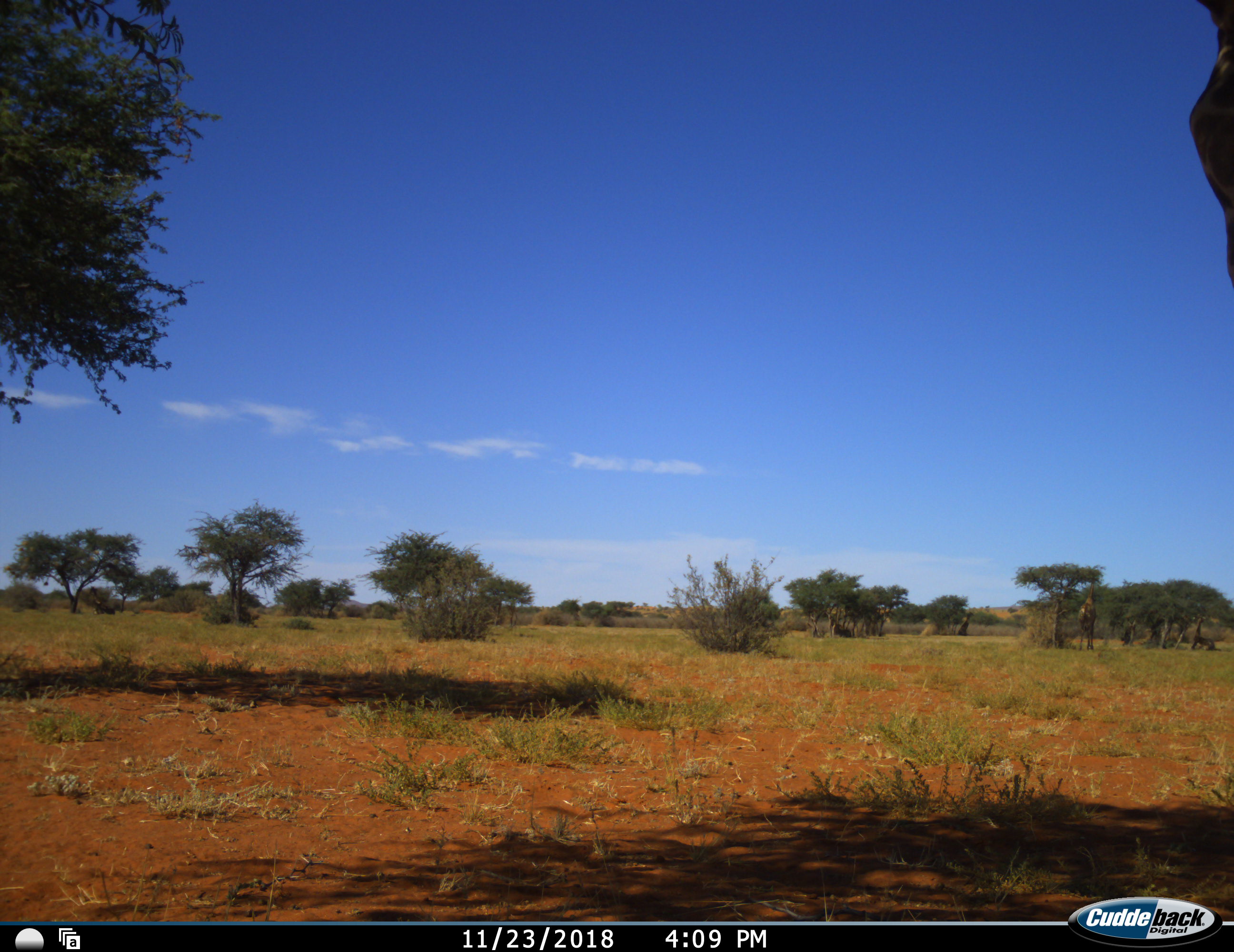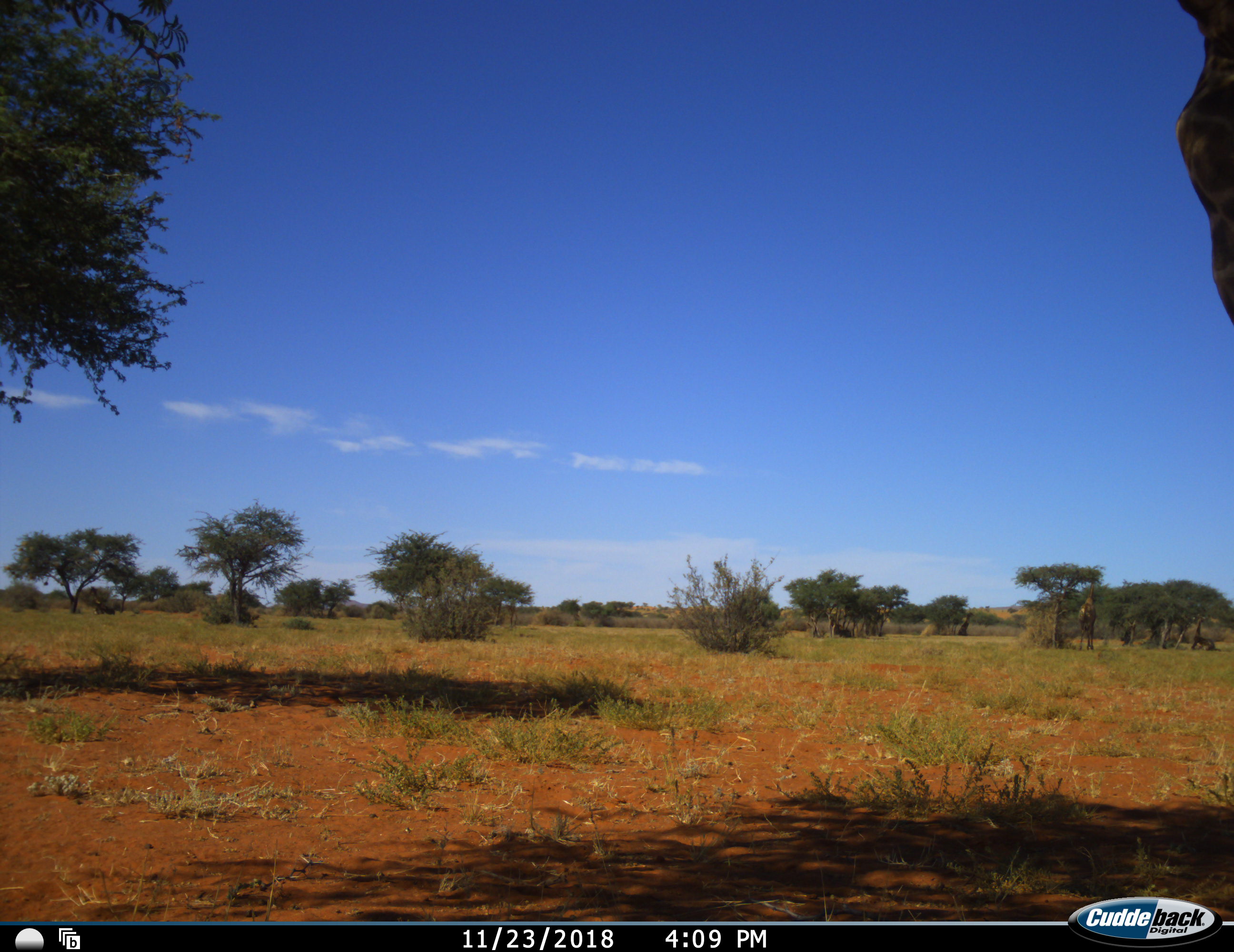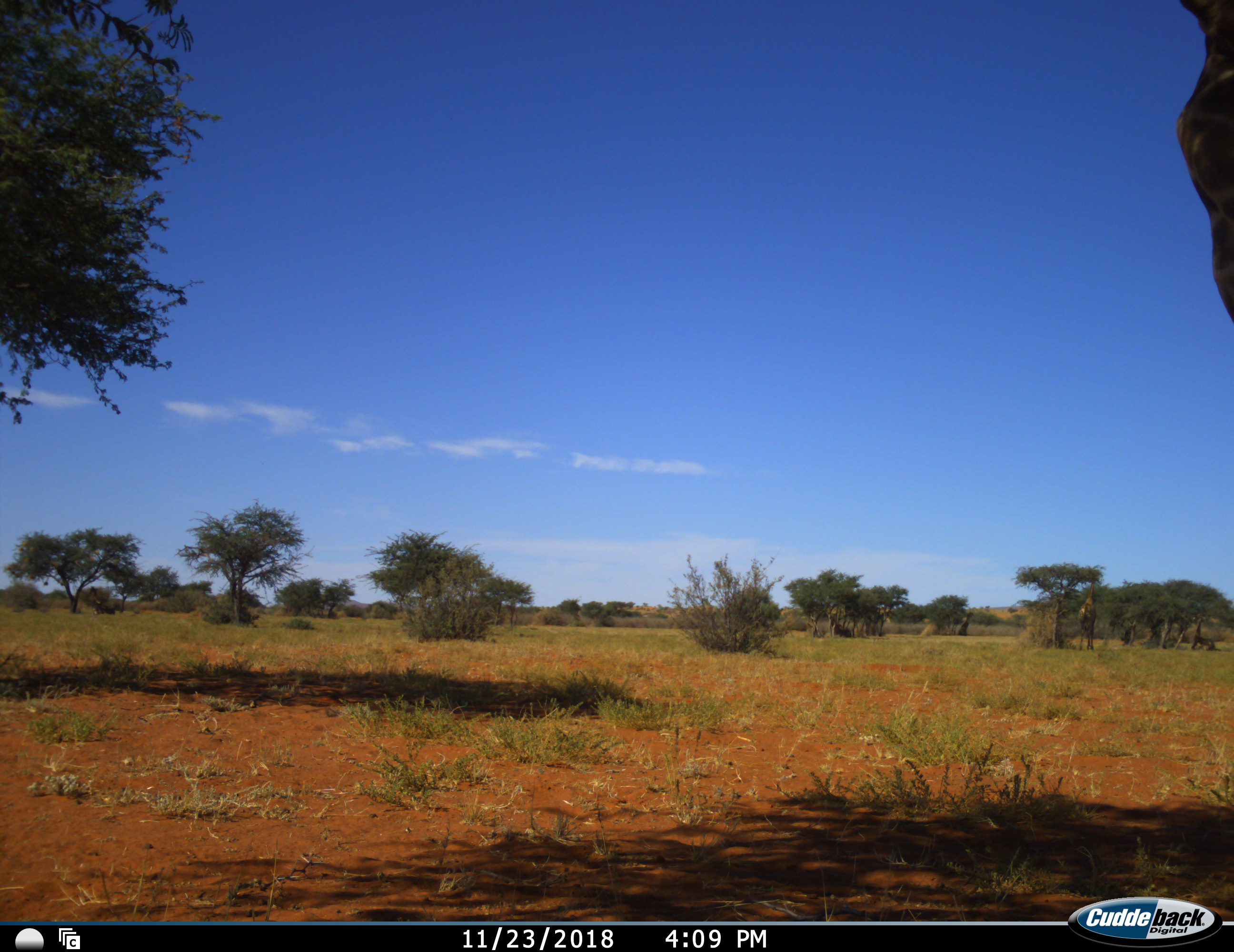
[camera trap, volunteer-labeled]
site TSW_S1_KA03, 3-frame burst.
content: unidentified animal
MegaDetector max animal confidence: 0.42